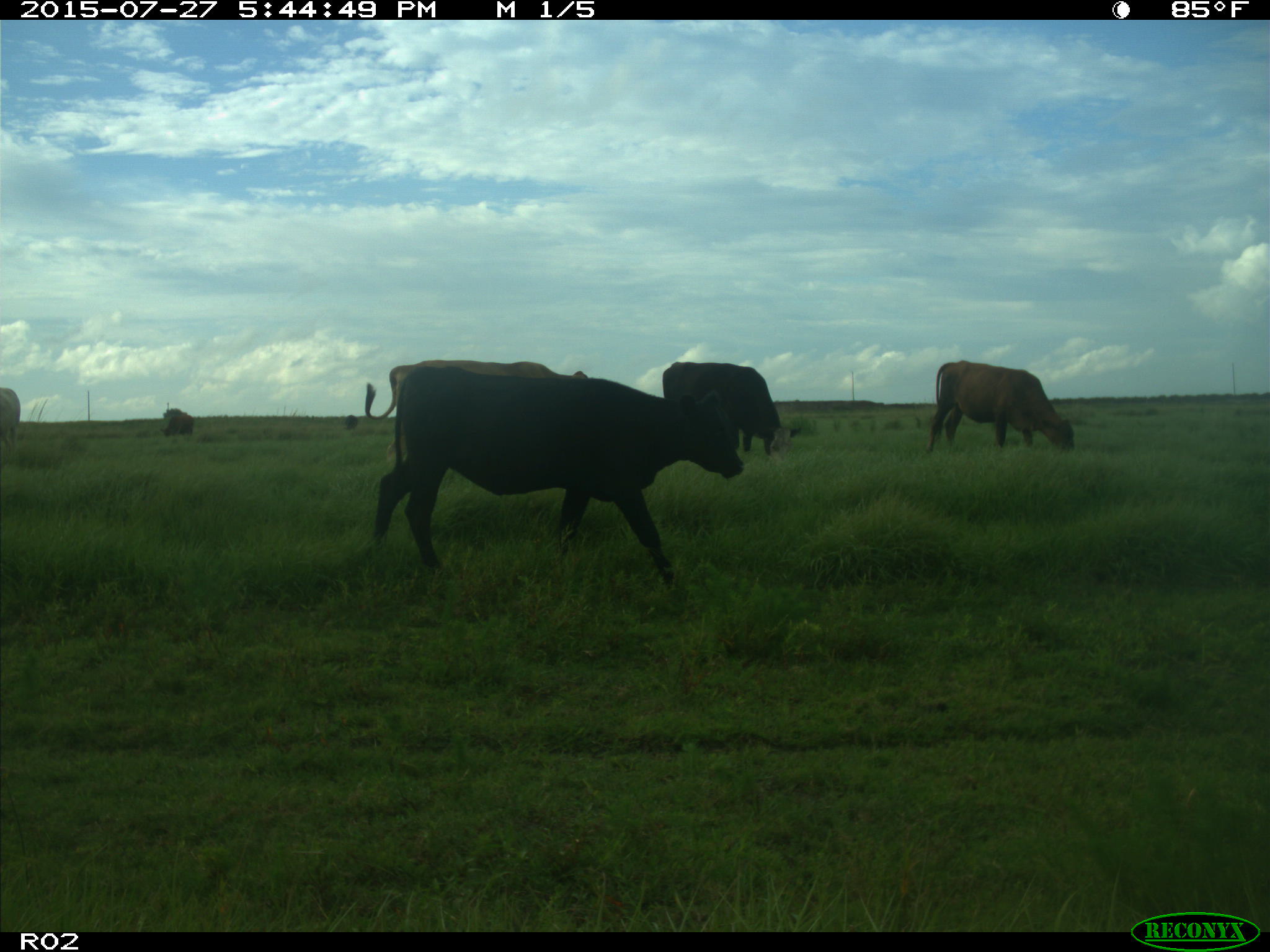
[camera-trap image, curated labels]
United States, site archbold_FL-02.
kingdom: Animalia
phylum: Chordata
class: Mammalia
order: Artiodactyla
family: Bovidae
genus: Bos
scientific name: Bos taurus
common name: domestic cow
Bos taurus (domestic cow).